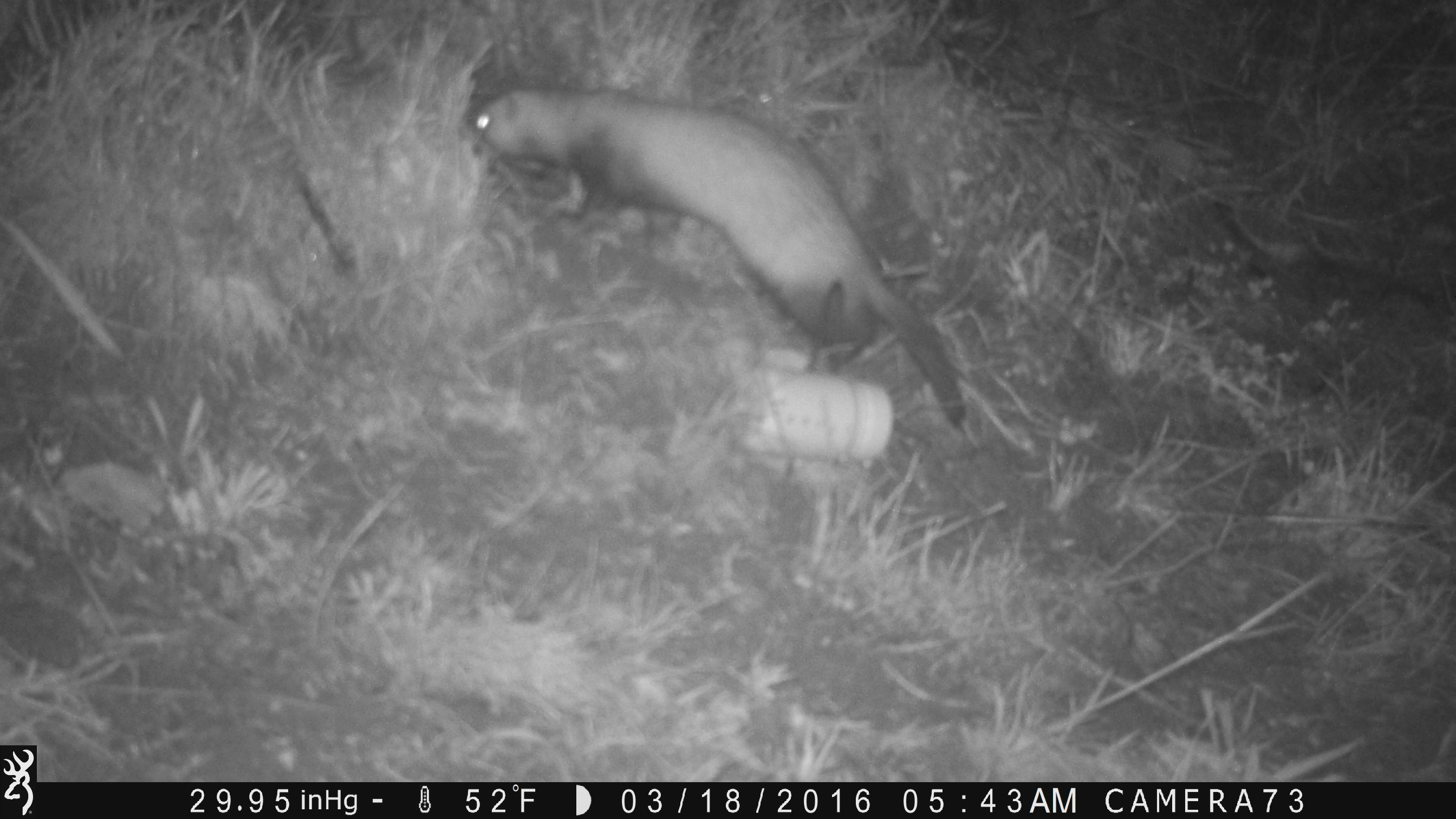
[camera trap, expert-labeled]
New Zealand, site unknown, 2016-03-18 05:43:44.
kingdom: Animalia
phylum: Chordata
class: Mammalia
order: Carnivora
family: Mustelidae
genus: Mustela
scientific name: Mustela furo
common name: ferret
Ferret (Mustela furo).